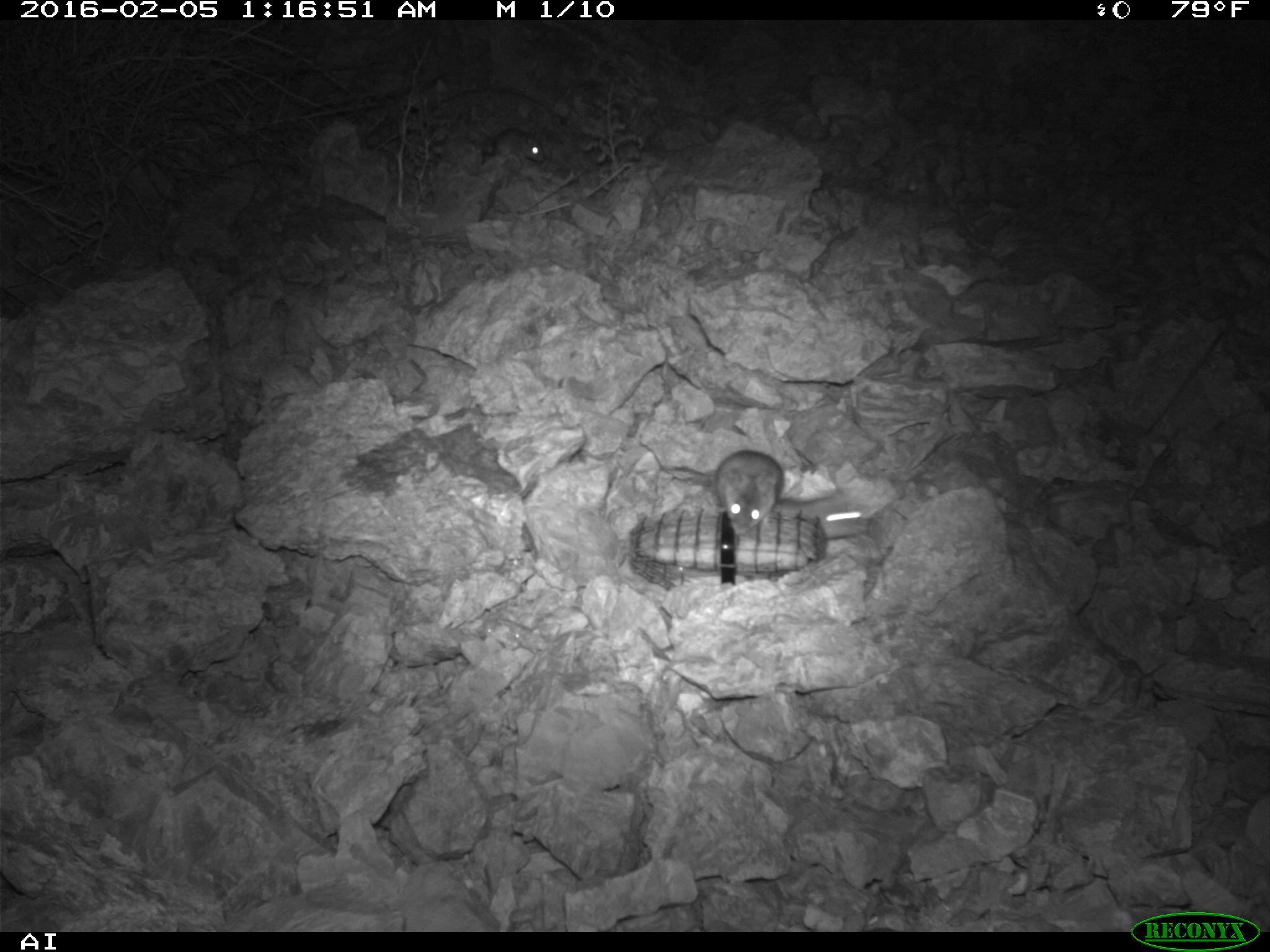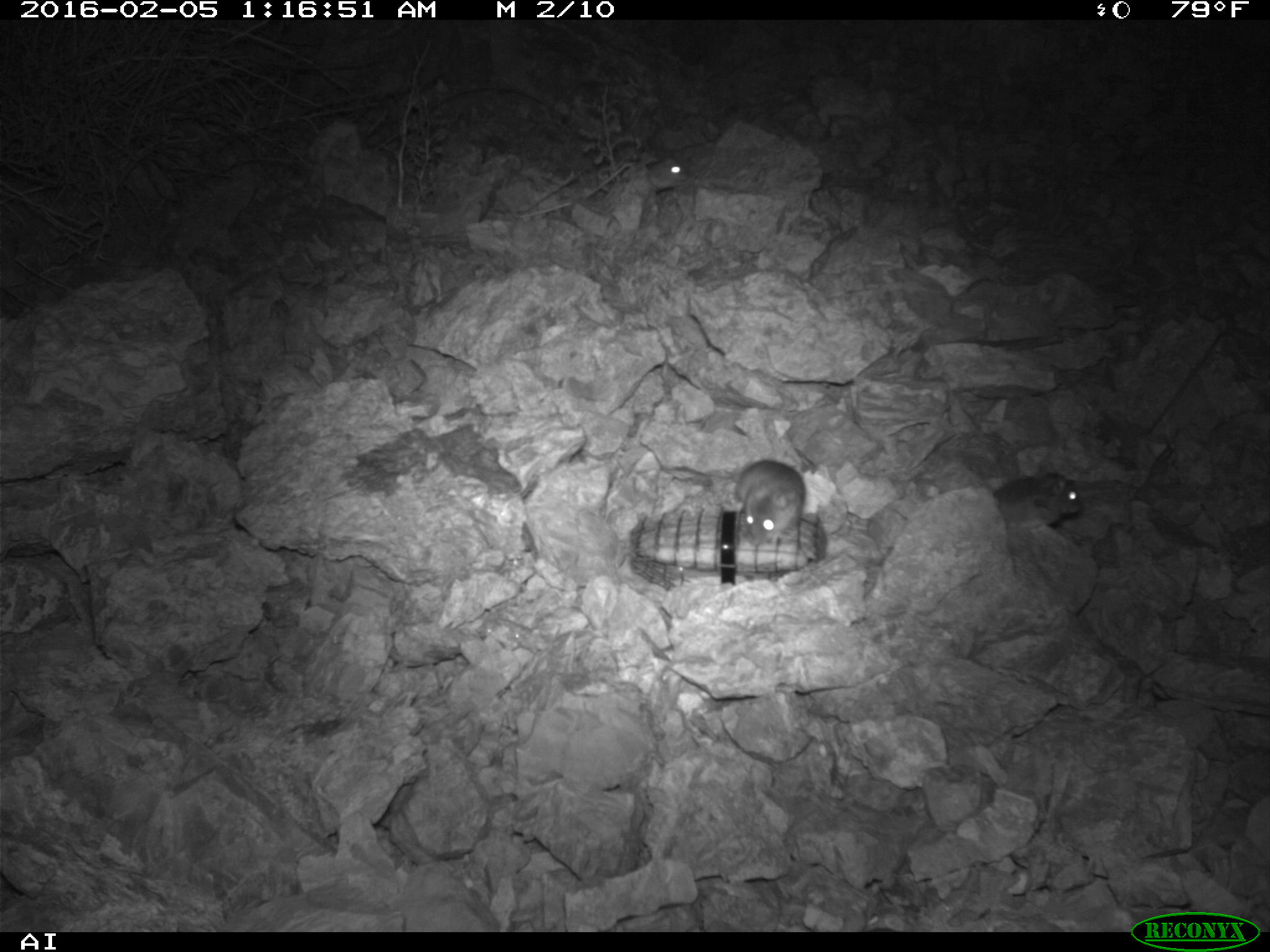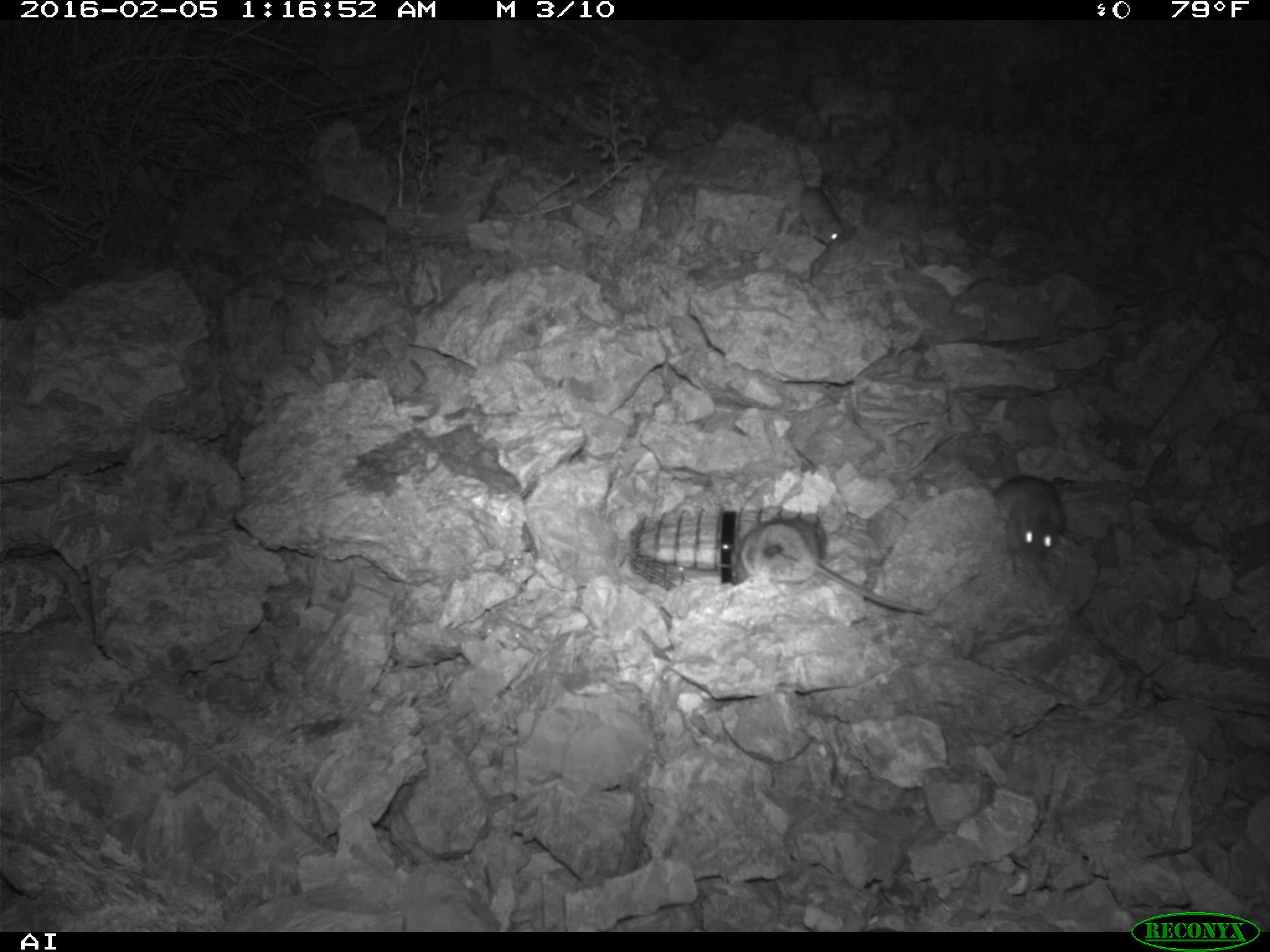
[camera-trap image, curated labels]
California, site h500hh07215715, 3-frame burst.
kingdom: Animalia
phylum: Chordata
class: Mammalia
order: Rodentia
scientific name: Rodentia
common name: rodent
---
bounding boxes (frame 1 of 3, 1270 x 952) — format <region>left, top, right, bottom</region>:
rodent: <region>672, 450, 783, 535</region>; <region>777, 490, 868, 539</region>; <region>492, 128, 544, 163</region>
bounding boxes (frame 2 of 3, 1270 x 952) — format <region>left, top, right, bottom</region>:
rodent: <region>737, 458, 805, 547</region>; <region>996, 474, 1083, 524</region>; <region>639, 155, 685, 189</region>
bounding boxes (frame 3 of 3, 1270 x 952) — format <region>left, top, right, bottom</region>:
rodent: <region>731, 517, 925, 615</region>; <region>990, 477, 1063, 563</region>; <region>792, 141, 845, 245</region>